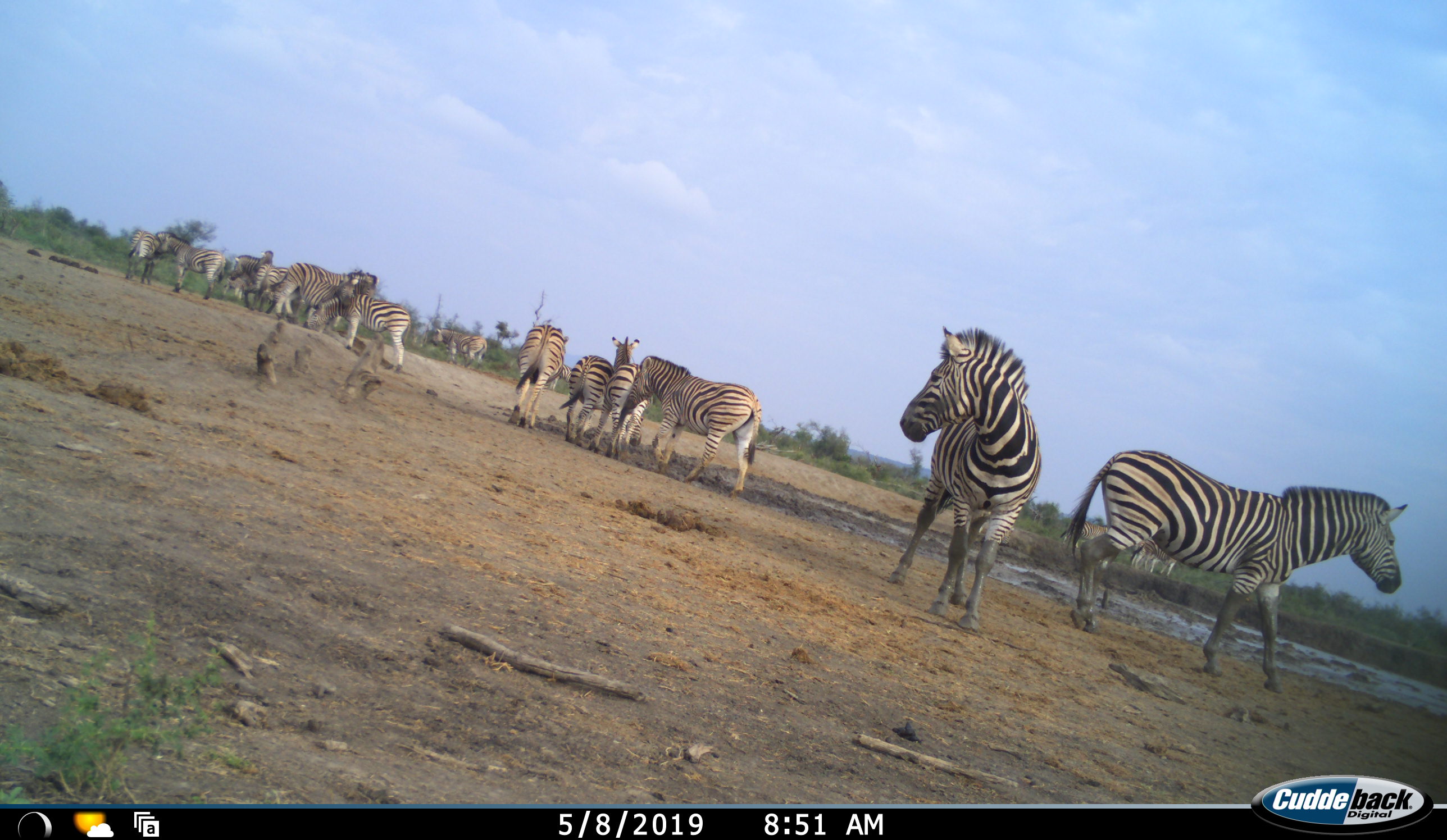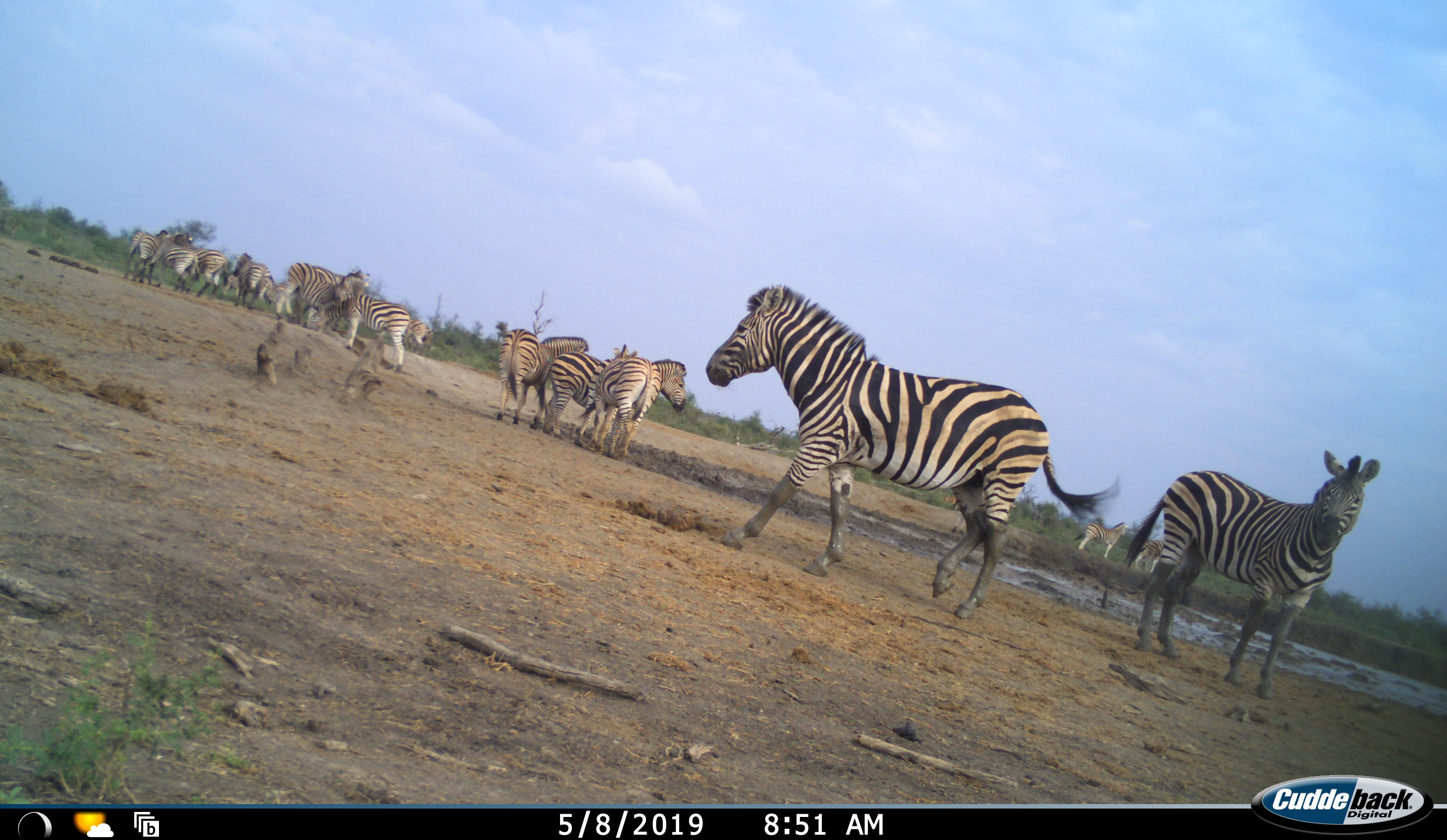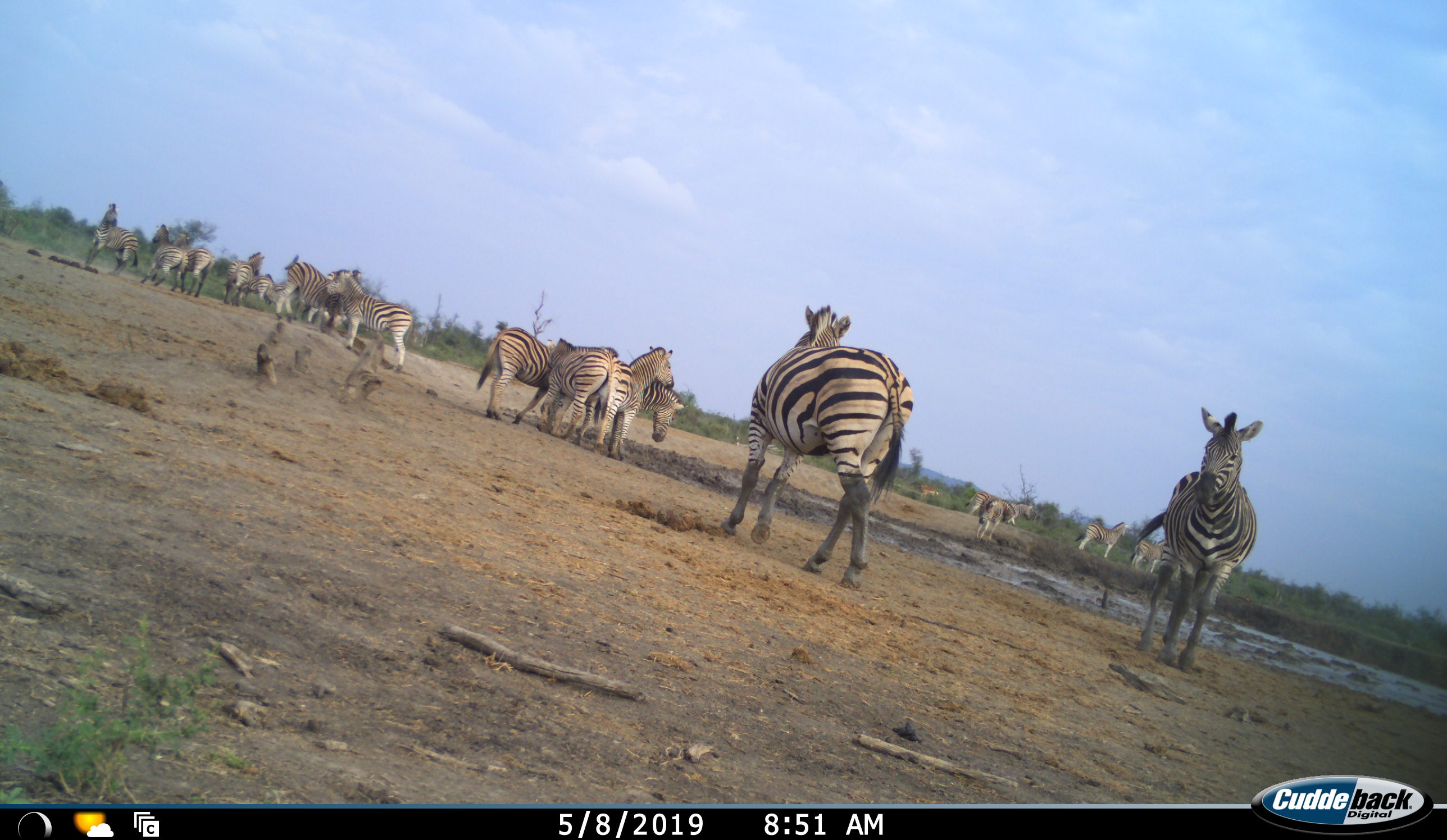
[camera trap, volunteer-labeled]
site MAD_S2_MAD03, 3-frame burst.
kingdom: Animalia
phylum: Chordata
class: Mammalia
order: Perissodactyla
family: Equidae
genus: Equus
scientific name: Equus quagga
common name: plains zebra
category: zebraplains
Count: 11-50.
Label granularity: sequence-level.